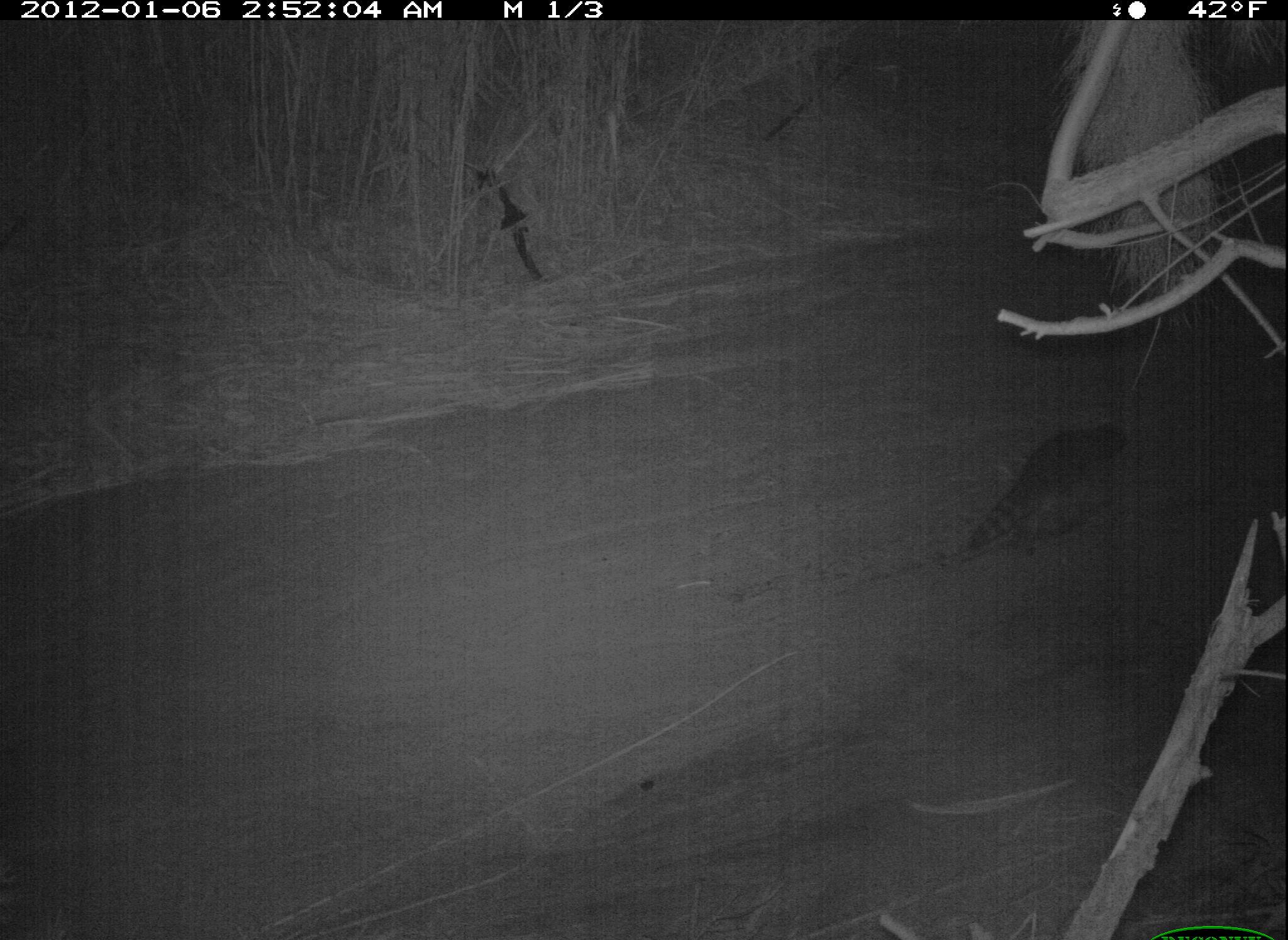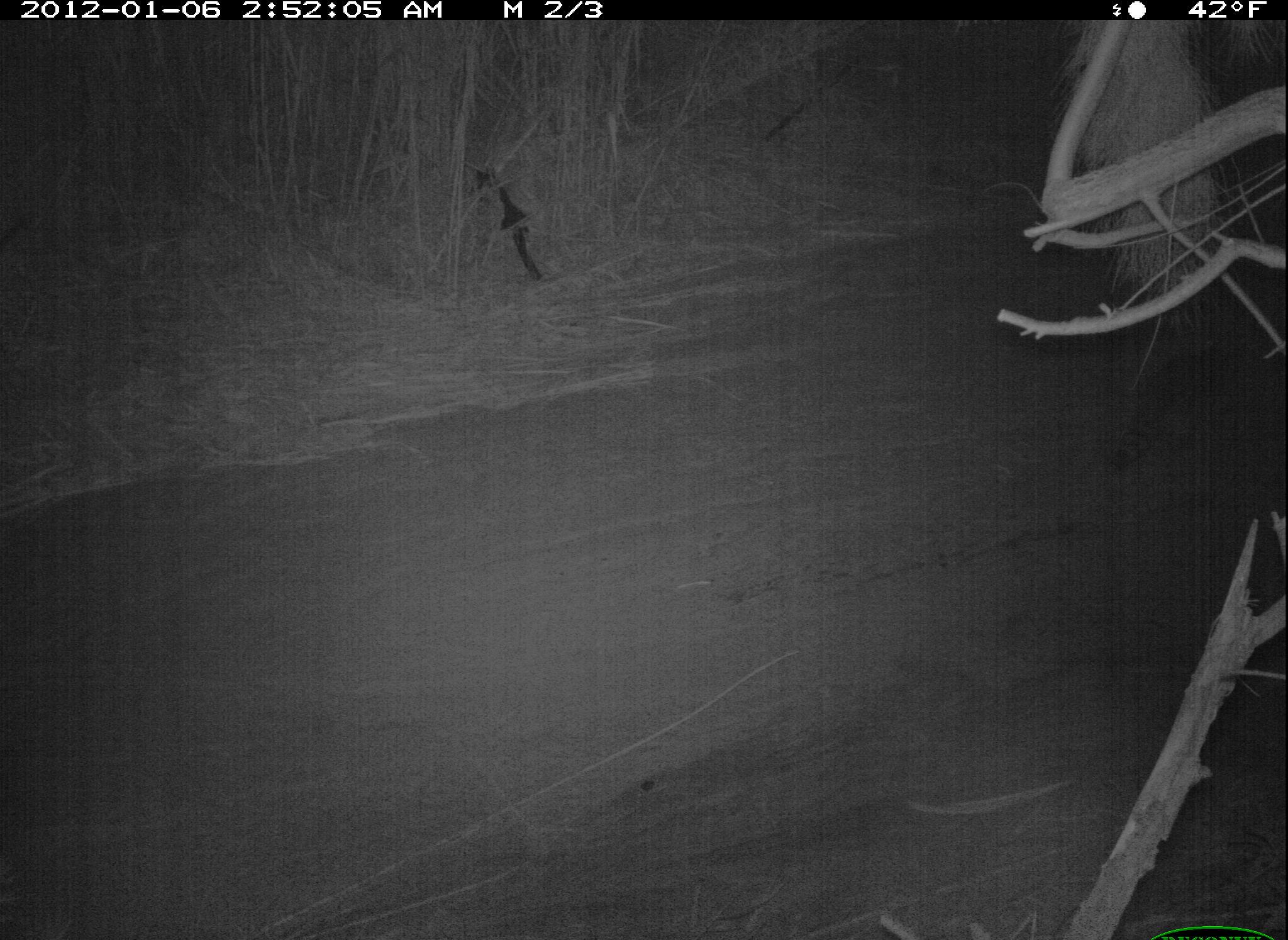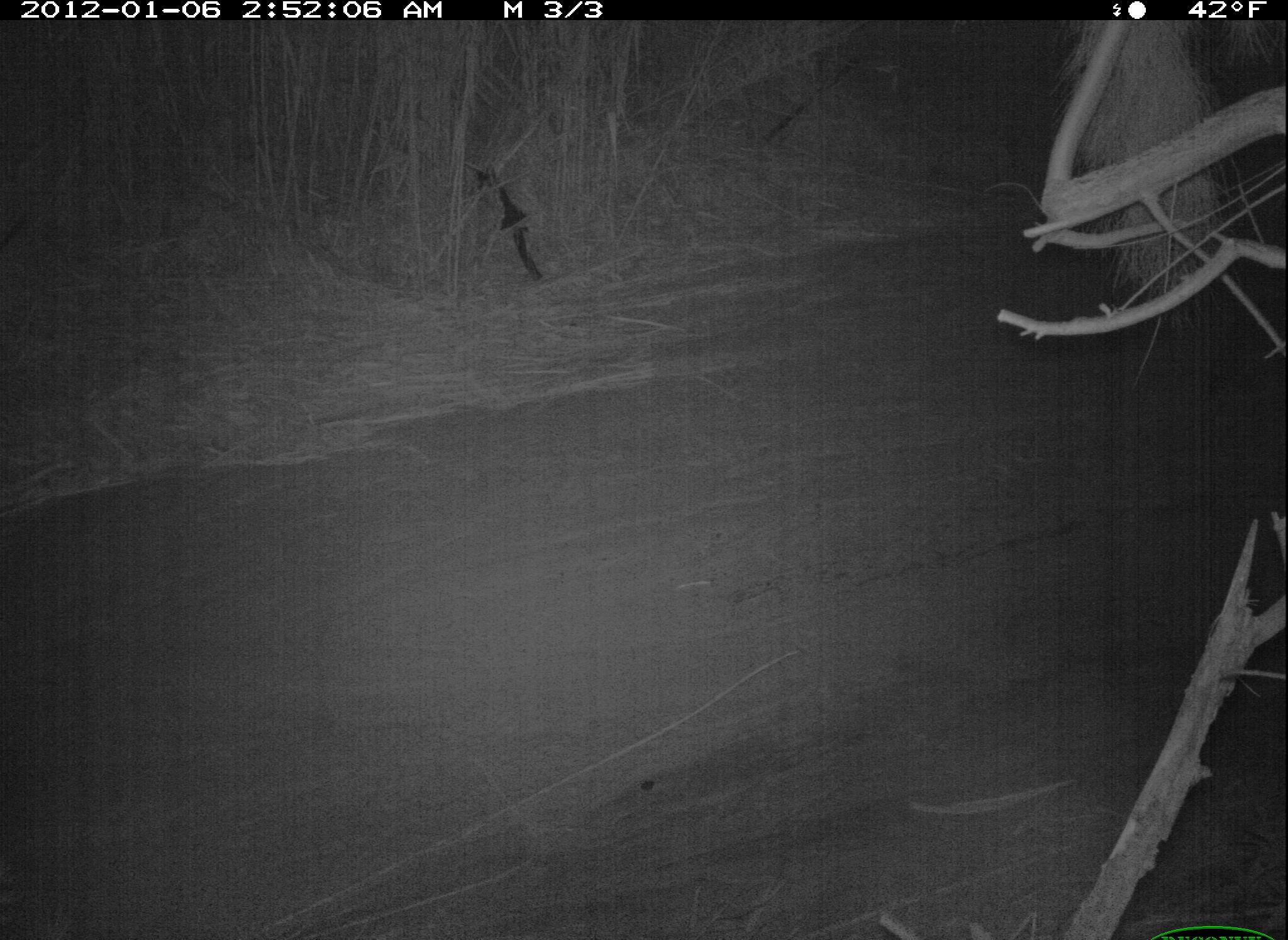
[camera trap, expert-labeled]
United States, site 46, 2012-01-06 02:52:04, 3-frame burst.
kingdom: Animalia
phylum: Chordata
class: Mammalia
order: Carnivora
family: Procyonidae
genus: Procyon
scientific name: Procyon lotor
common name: raccoon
Raccoon (Procyon lotor).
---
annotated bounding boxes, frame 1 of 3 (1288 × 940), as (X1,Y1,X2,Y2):
raccoon: (960,414,1132,567)